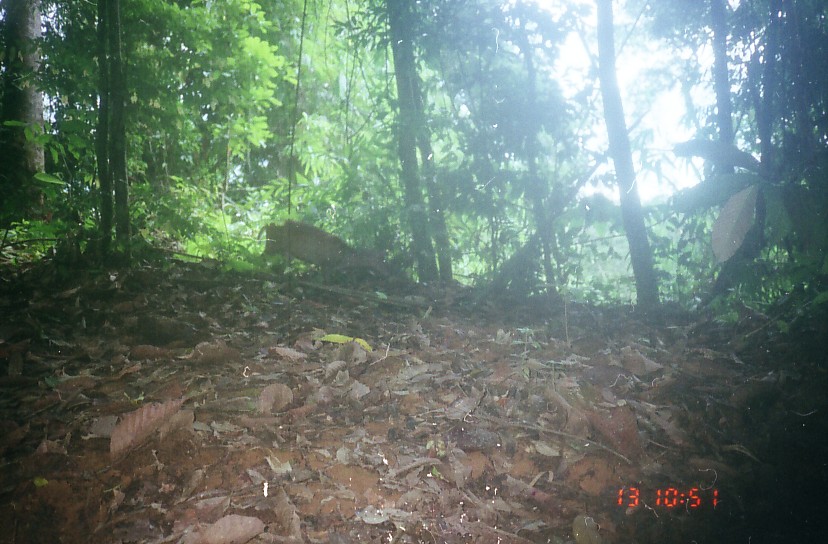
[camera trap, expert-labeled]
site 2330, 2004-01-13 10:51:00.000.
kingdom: Animalia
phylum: Chordata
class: Mammalia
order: Artiodactyla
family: Cervidae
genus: Muntiacus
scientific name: Muntiacus muntjak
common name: southern red muntjac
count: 1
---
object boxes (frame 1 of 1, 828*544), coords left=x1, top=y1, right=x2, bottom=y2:
muntiacus muntjak: left=256, top=218, right=391, bottom=282